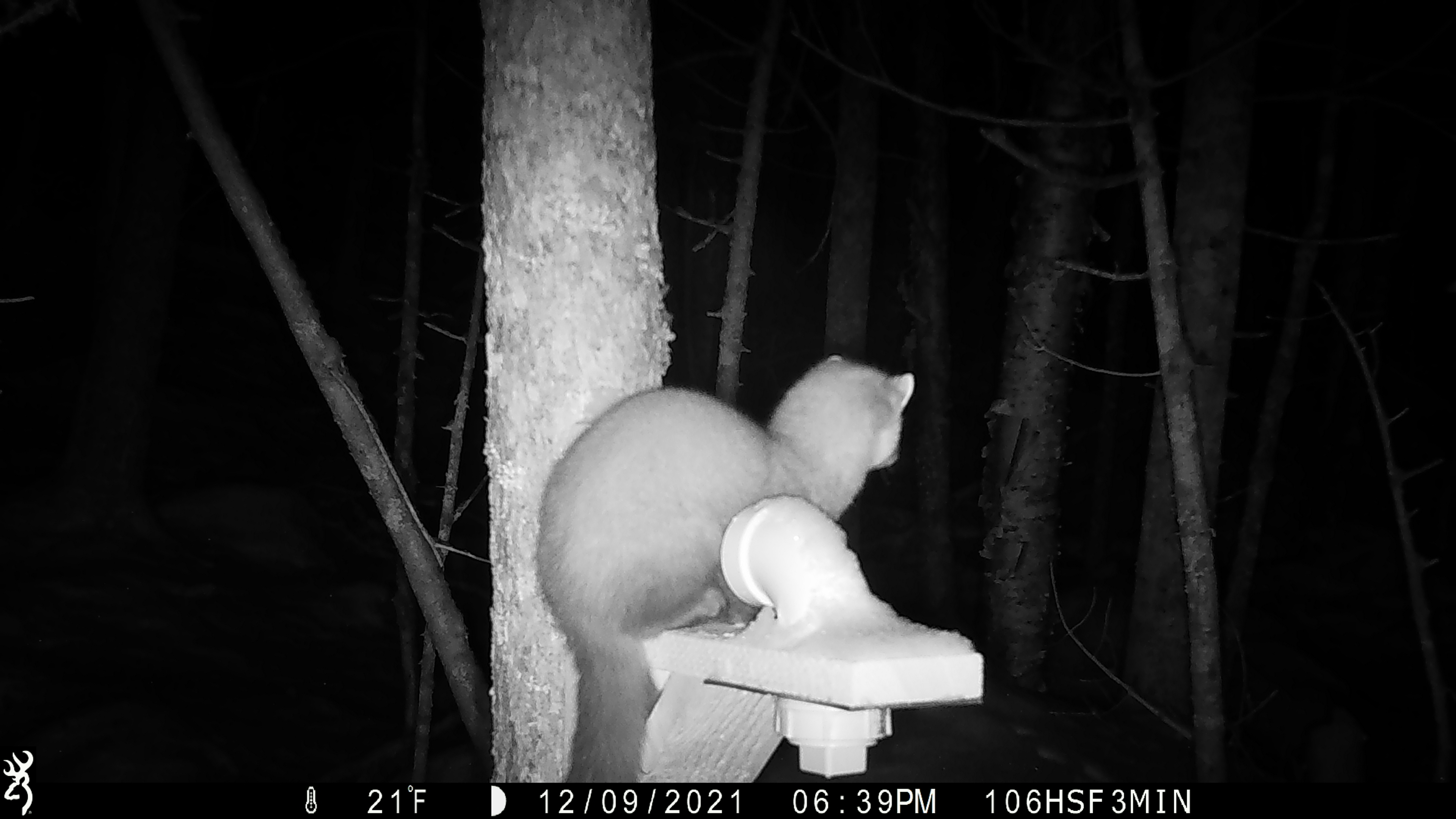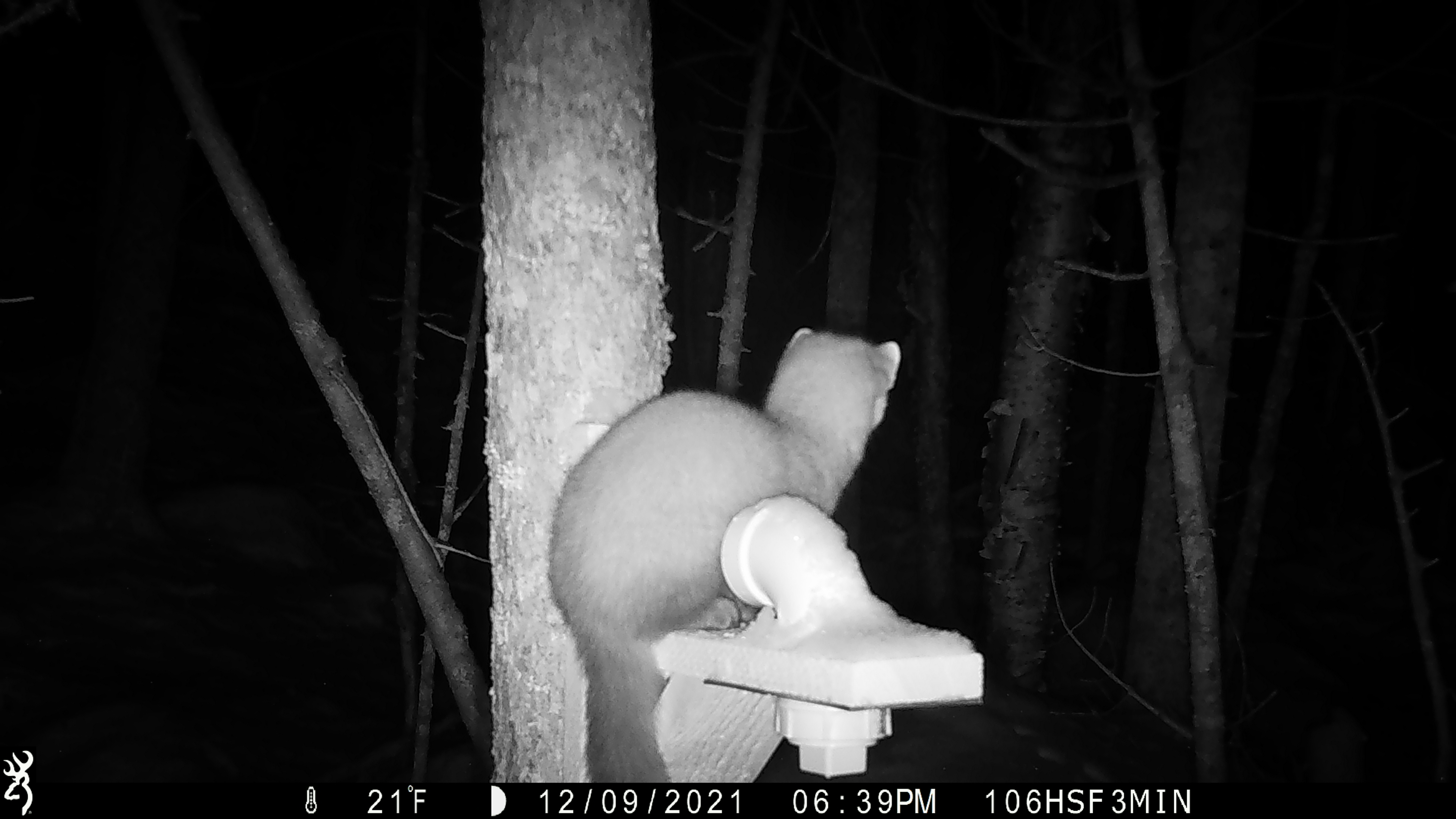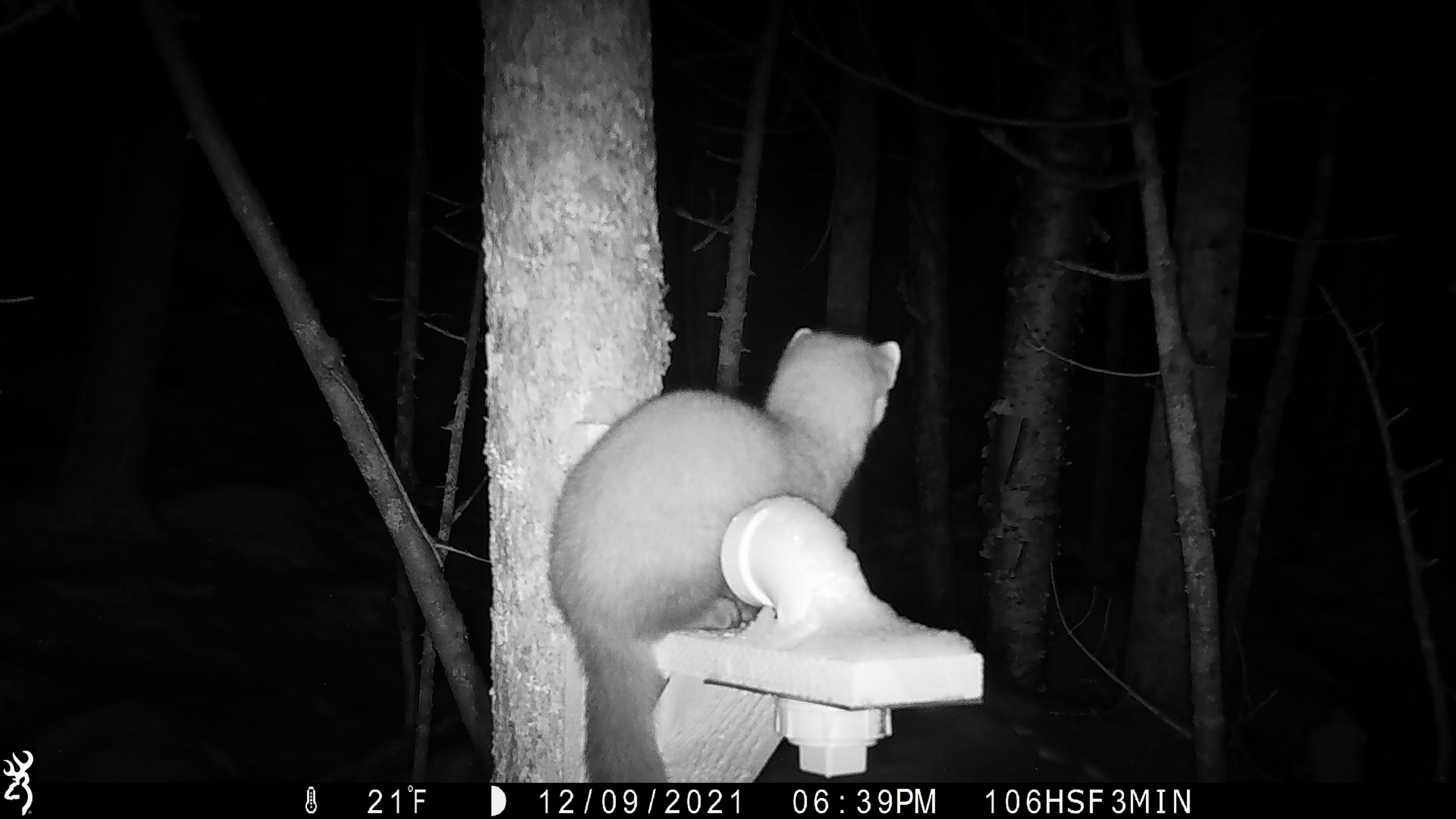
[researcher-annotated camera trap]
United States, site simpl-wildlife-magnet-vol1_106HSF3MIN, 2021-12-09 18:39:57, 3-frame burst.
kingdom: Animalia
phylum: Chordata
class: Mammalia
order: Carnivora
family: Mustelidae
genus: Martes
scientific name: Martes americana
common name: american marten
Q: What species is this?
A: American marten (Martes americana).